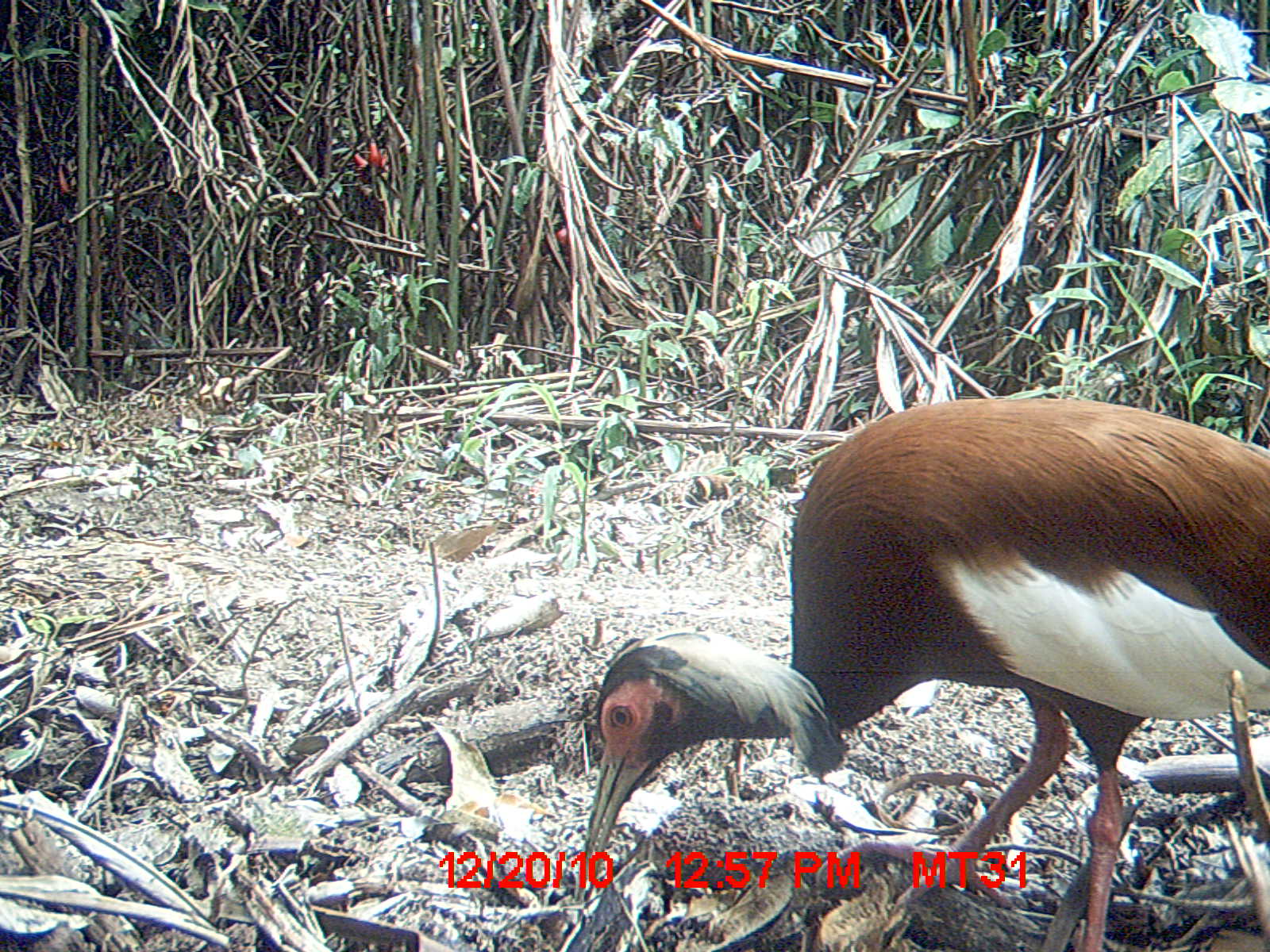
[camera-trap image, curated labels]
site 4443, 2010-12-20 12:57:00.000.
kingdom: Animalia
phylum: Chordata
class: Aves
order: Pelecaniformes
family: Threskiornithidae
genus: Lophotibis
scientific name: Lophotibis cristata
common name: madagascan ibis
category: lophotibis cristataa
Lophotibis cristataa (madagascan ibis) (Lophotibis cristata), count 1.